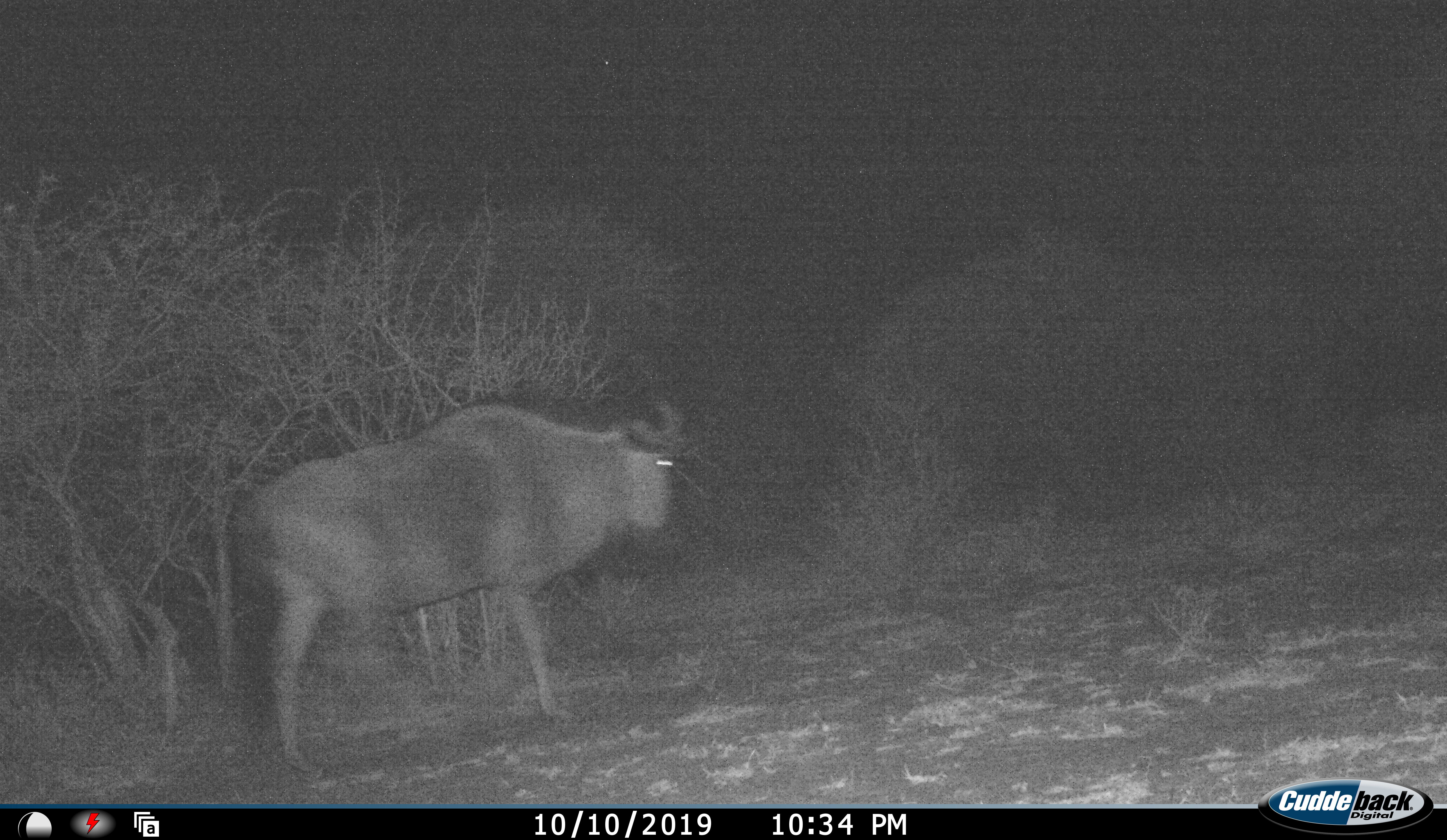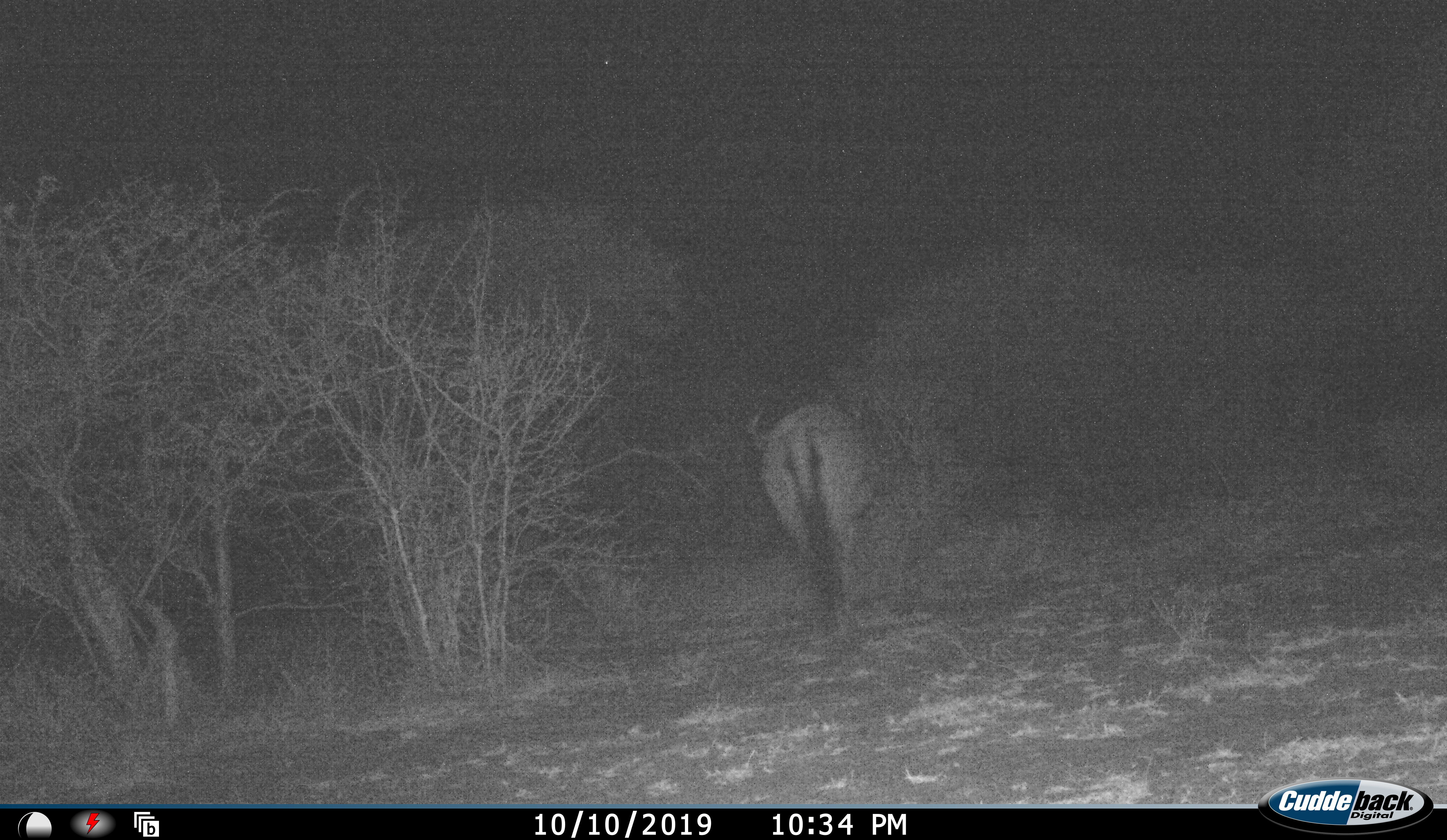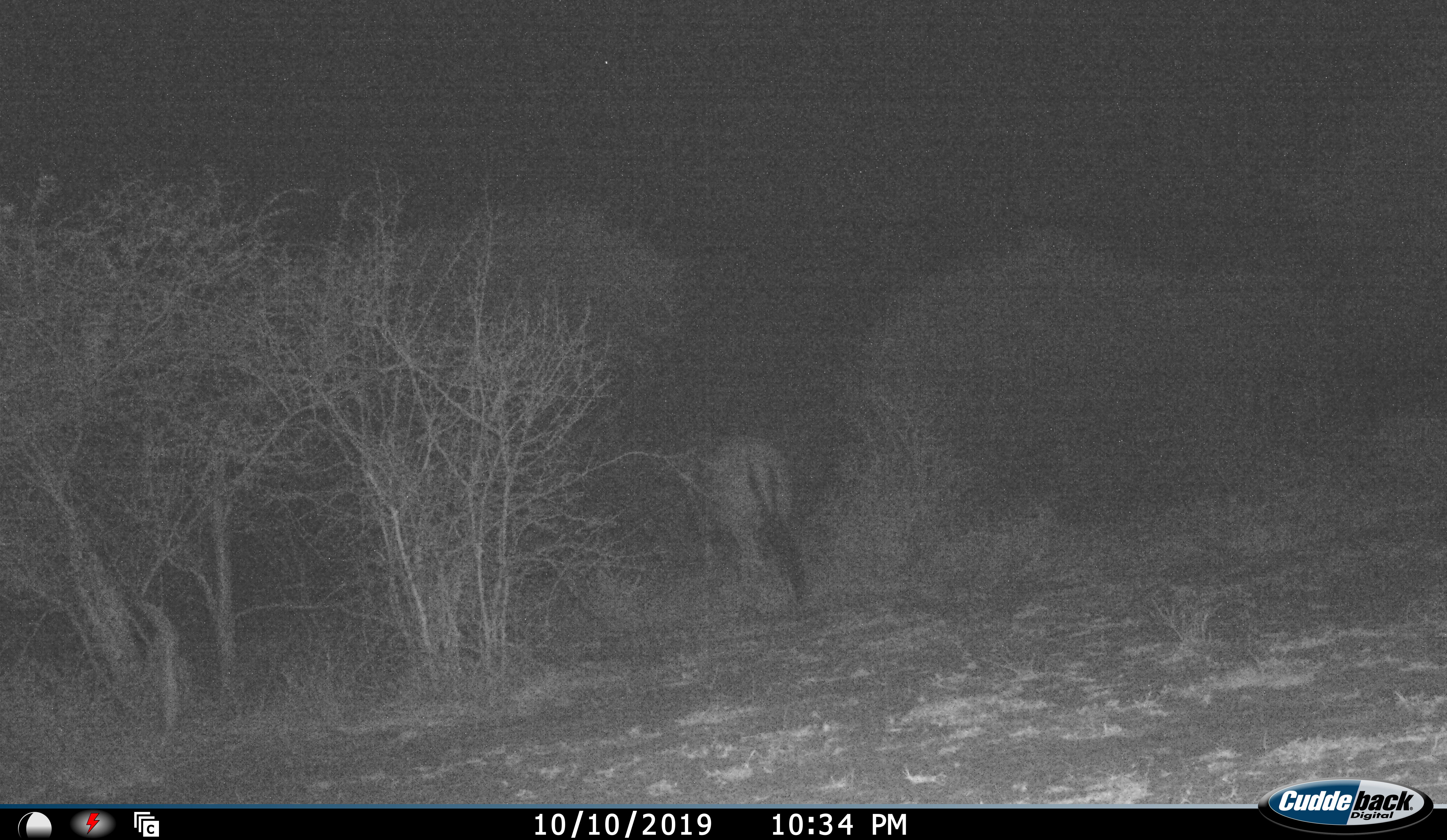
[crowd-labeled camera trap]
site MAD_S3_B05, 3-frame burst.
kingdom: Animalia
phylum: Chordata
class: Mammalia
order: Artiodactyla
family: Bovidae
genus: Connochaetes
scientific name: Connochaetes taurinus taurinus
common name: blue wildebeest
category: wildebeestblue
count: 1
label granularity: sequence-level